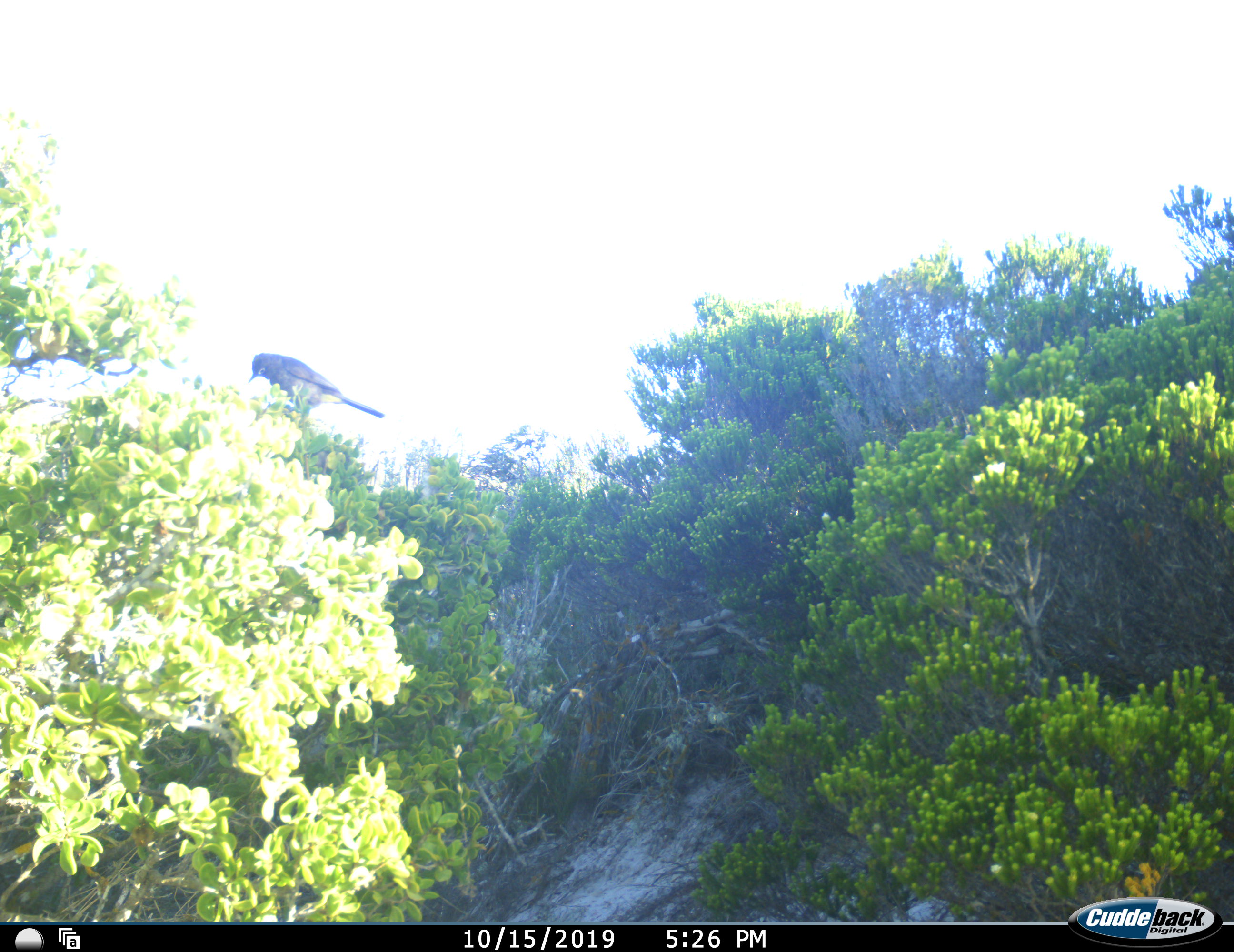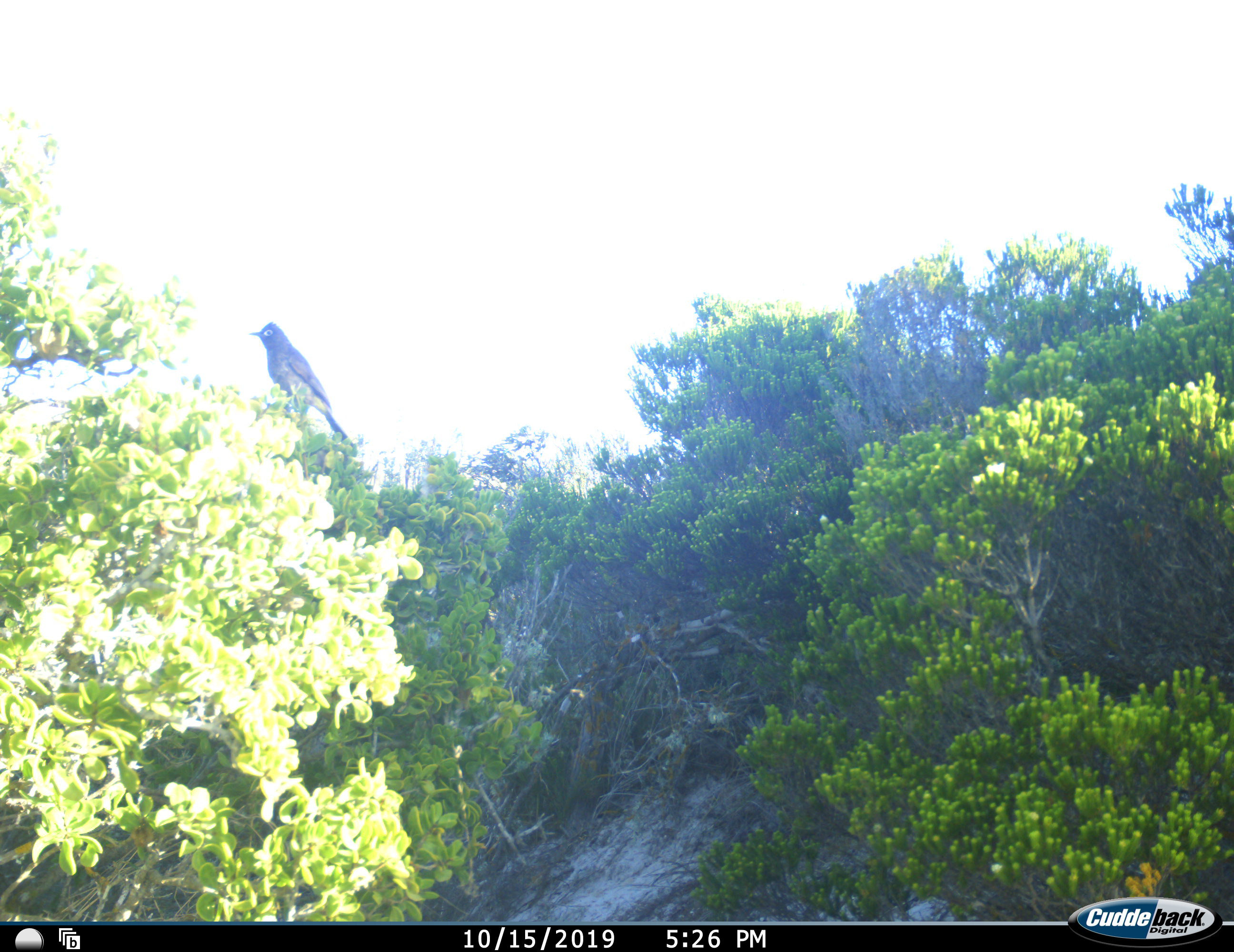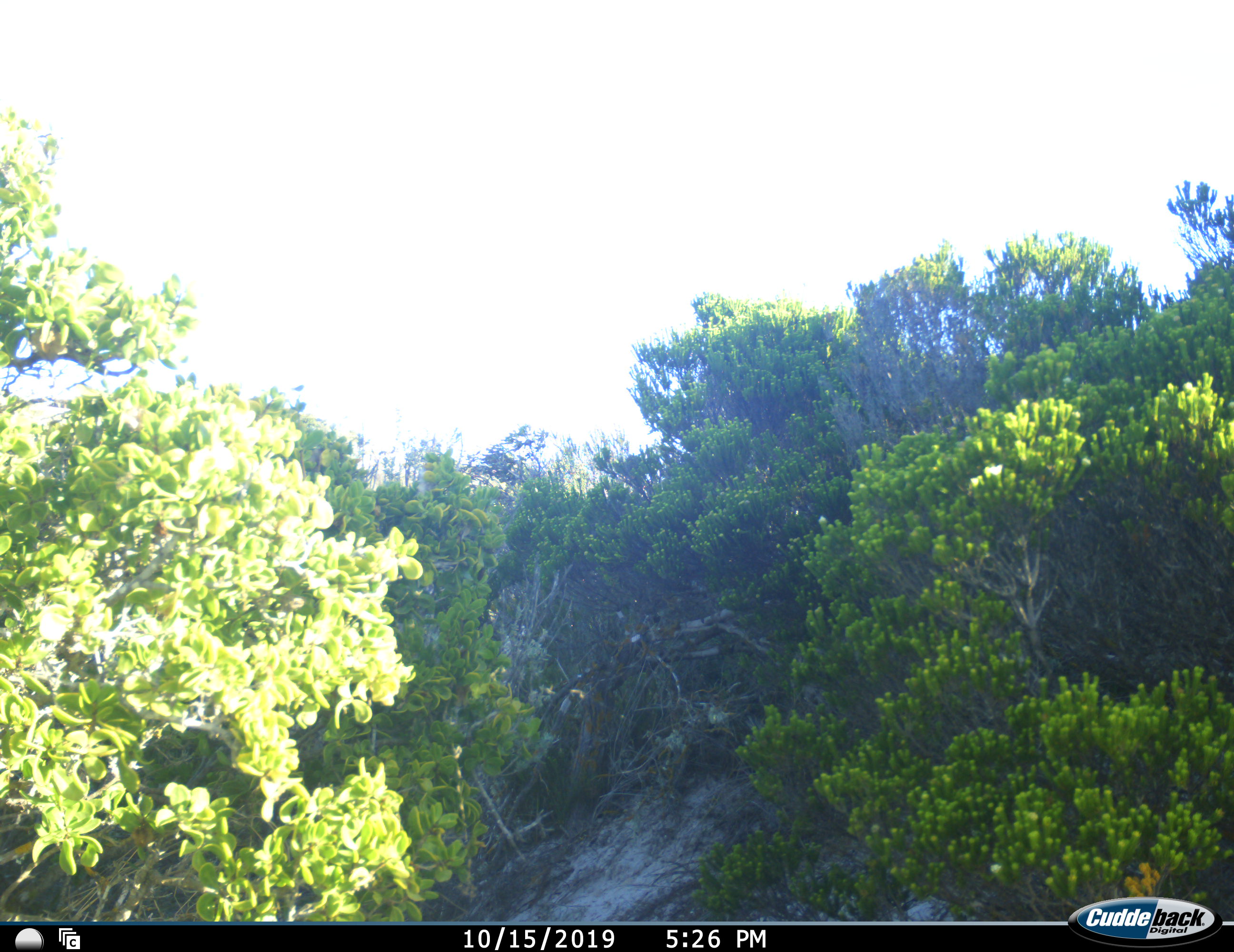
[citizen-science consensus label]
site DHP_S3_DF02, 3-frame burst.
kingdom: Animalia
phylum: Chordata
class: Aves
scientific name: Aves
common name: bird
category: birdother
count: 1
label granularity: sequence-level